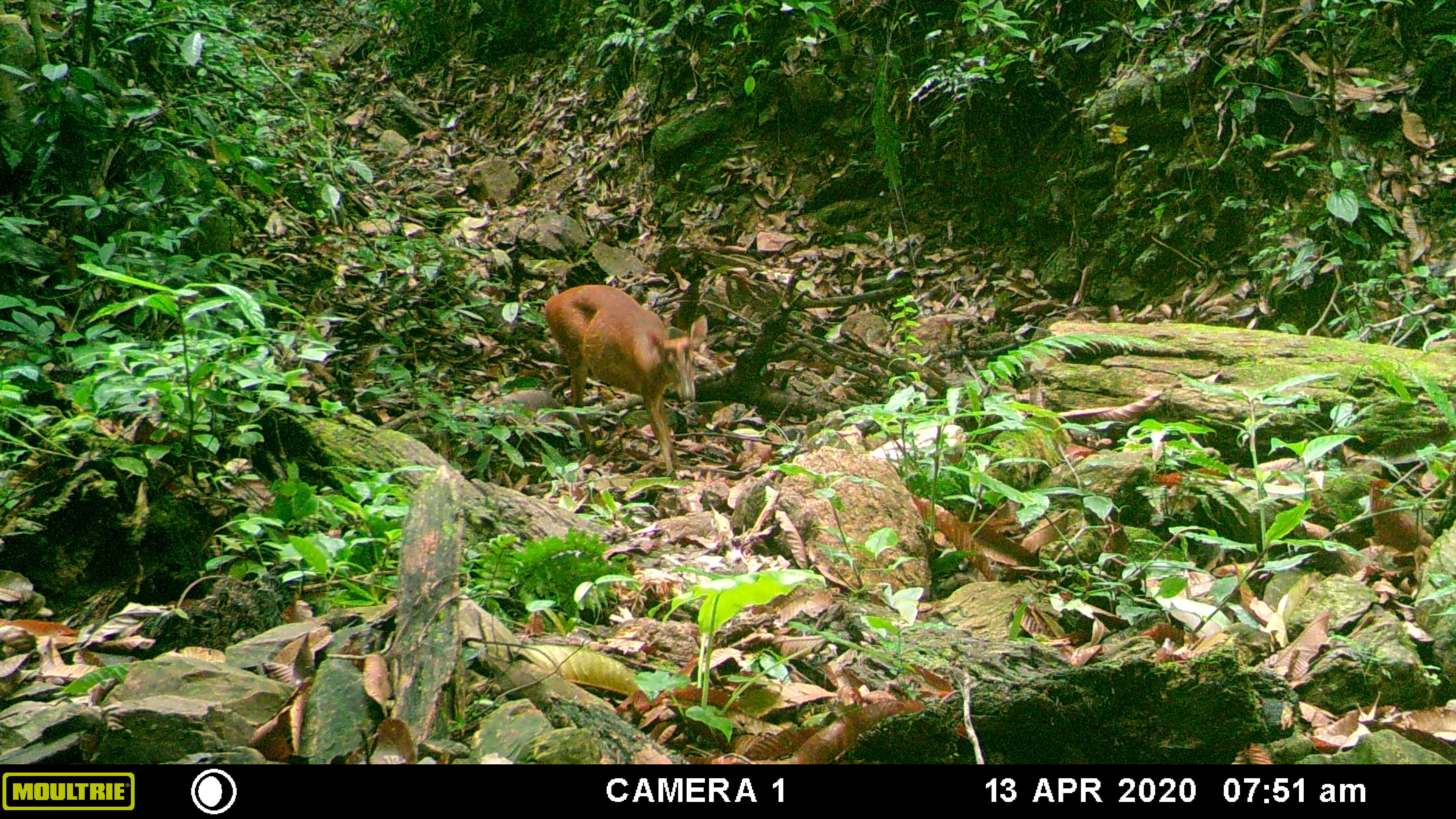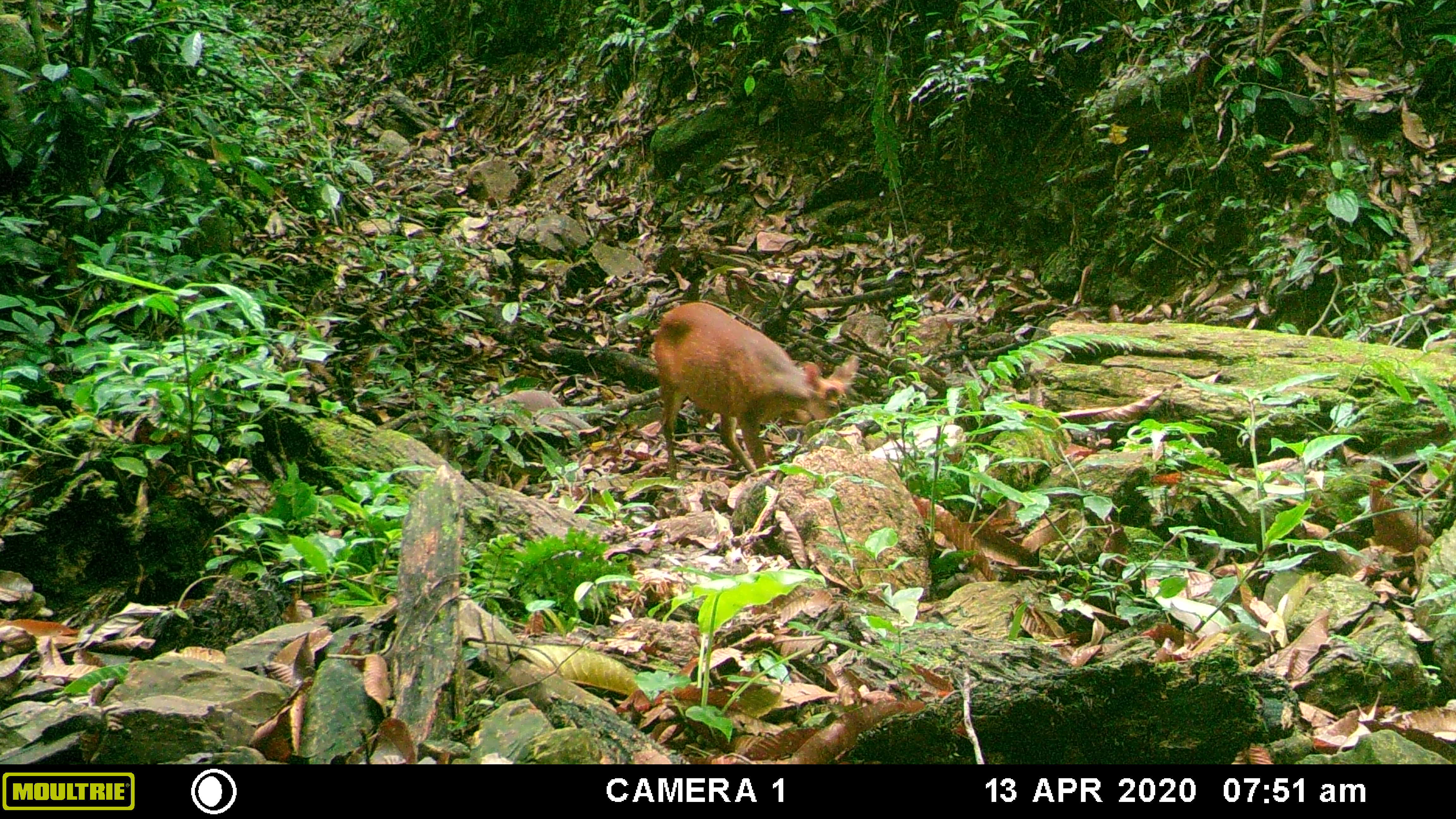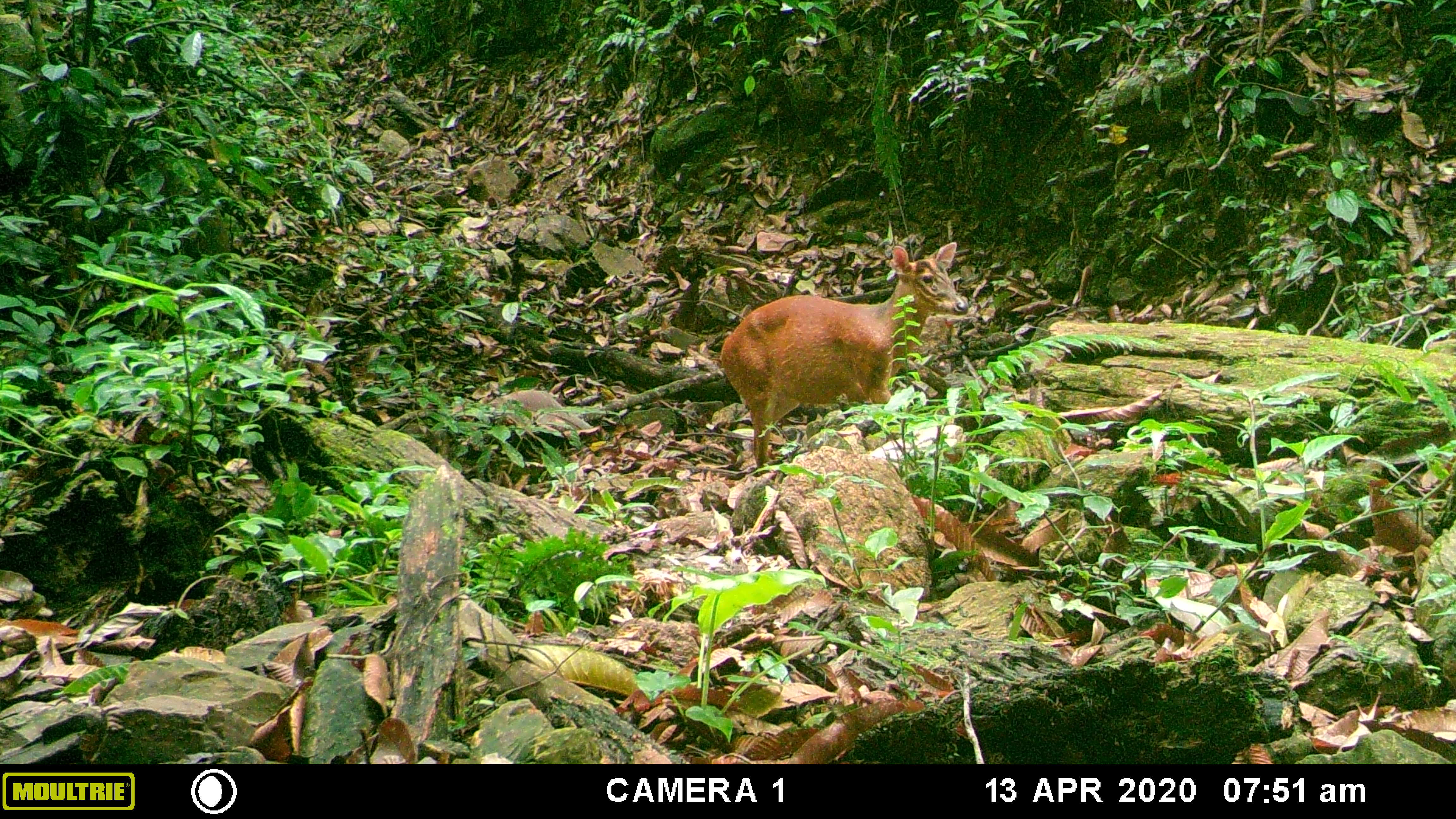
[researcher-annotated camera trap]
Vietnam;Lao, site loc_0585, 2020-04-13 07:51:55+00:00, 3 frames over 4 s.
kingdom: Animalia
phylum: Chordata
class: Mammalia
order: Artiodactyla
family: Cervidae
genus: Muntiacus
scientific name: Muntiacus muntjak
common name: red muntjac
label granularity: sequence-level